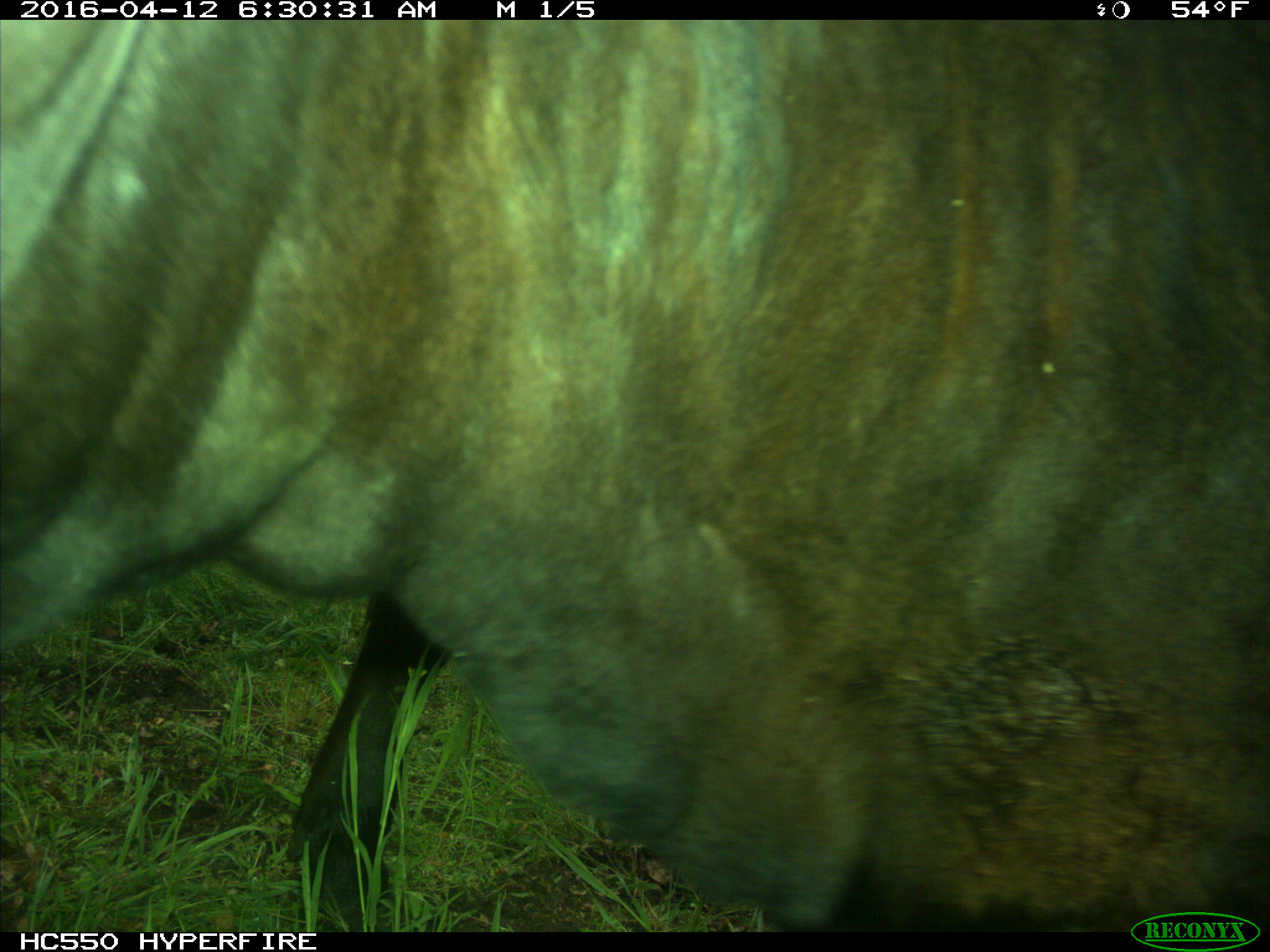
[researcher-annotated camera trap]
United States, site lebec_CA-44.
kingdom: Animalia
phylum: Chordata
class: Mammalia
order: Artiodactyla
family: Bovidae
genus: Bos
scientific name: Bos taurus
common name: domestic cow